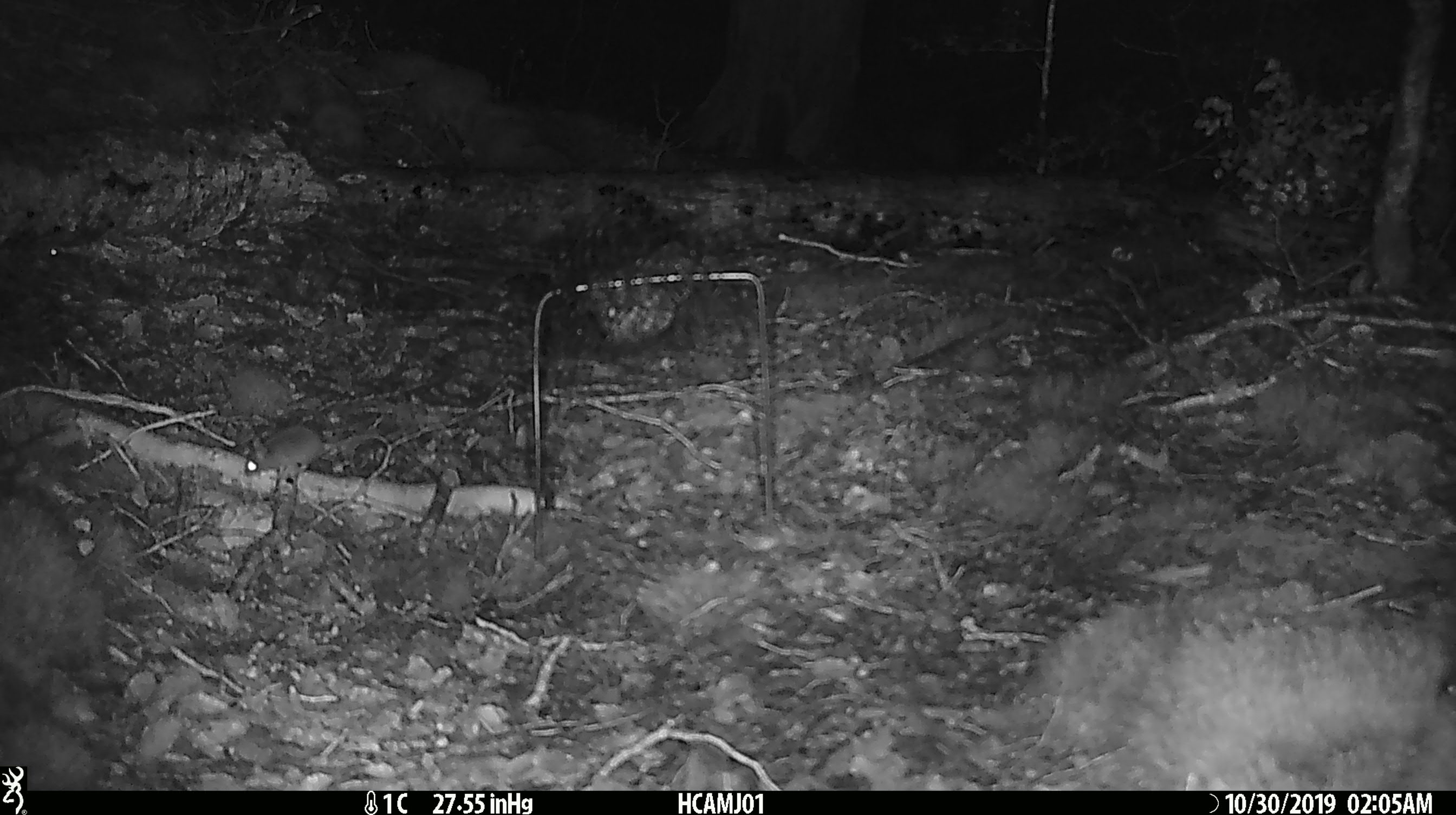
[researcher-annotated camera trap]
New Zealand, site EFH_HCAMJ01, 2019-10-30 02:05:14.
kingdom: Animalia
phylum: Chordata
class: Mammalia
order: Rodentia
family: Muridae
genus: Mus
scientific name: Mus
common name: mouse